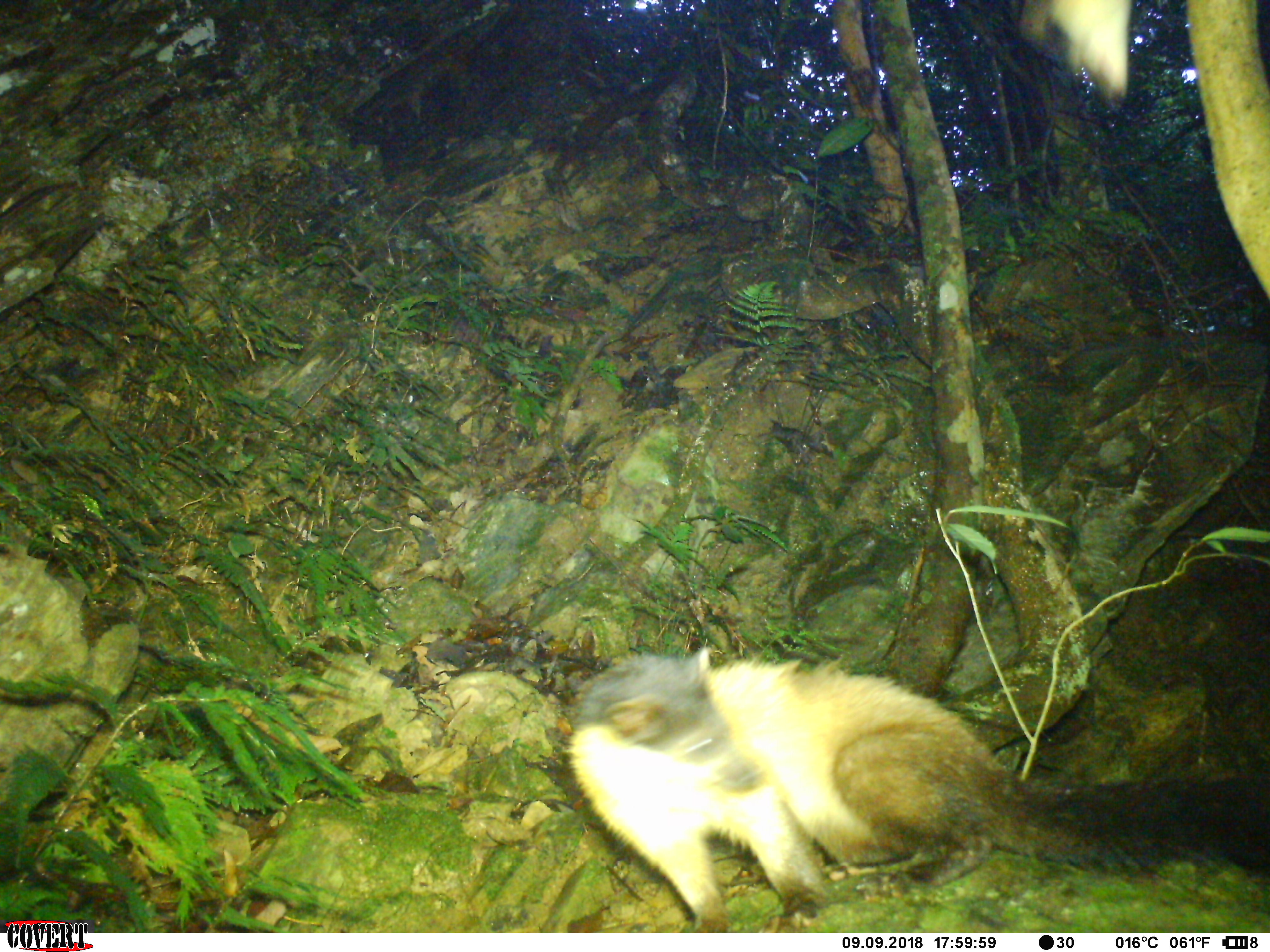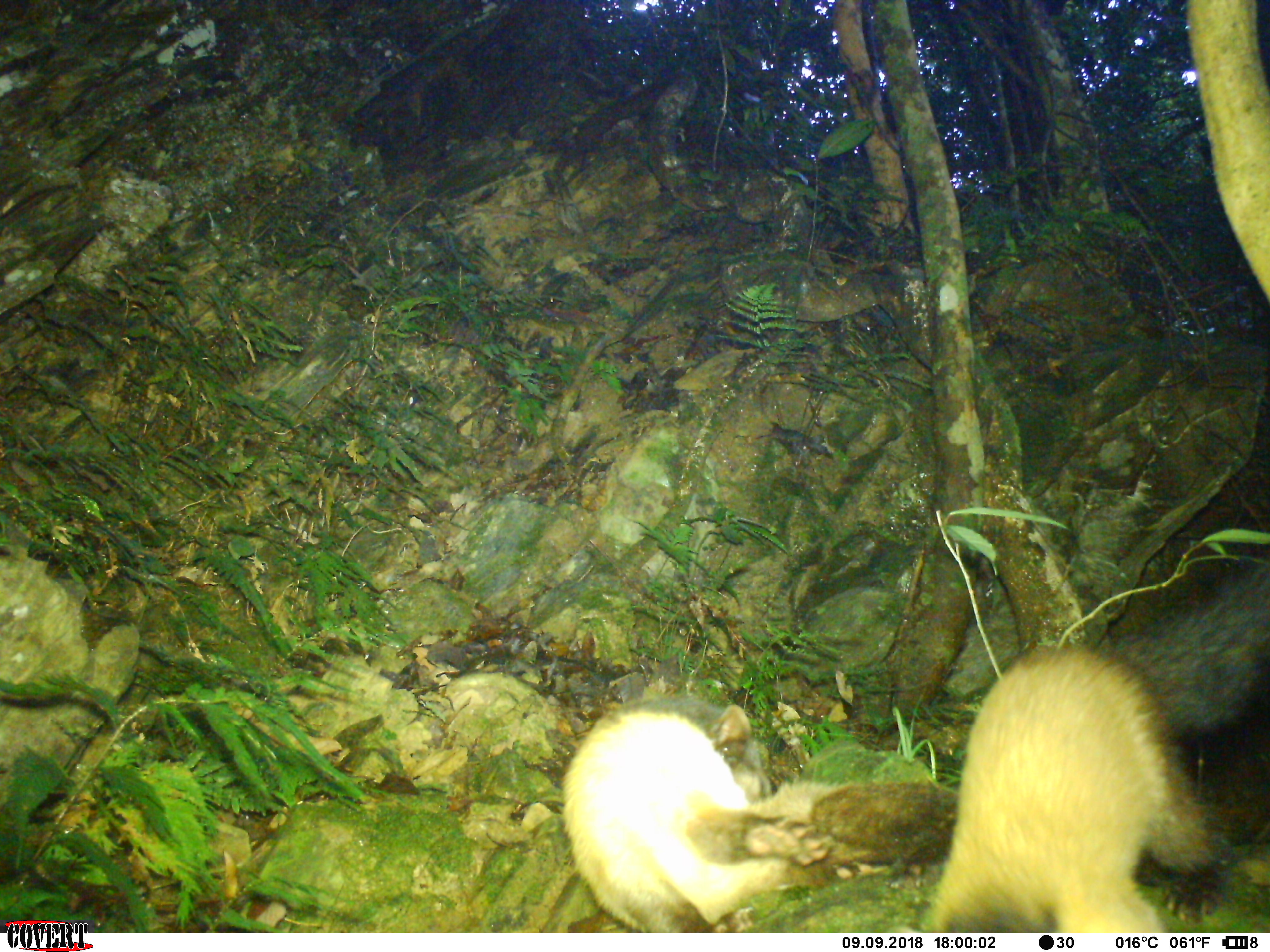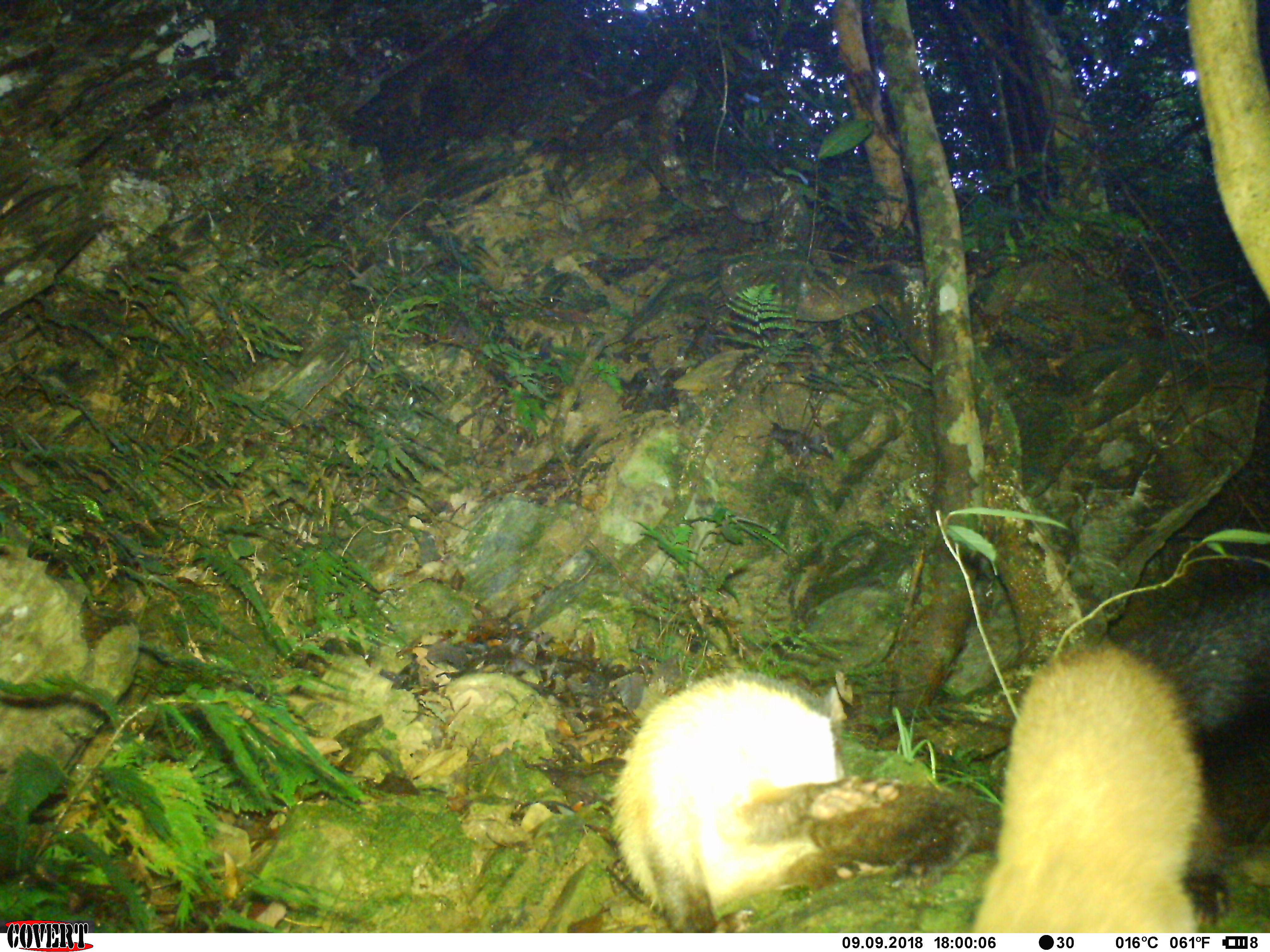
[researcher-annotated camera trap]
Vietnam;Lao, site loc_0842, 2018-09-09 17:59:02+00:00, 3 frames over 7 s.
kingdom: Animalia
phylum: Chordata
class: Mammalia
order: Carnivora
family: Mustelidae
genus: Martes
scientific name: Martes flavigula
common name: yellow-throated marten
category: yellow throated marten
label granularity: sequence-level